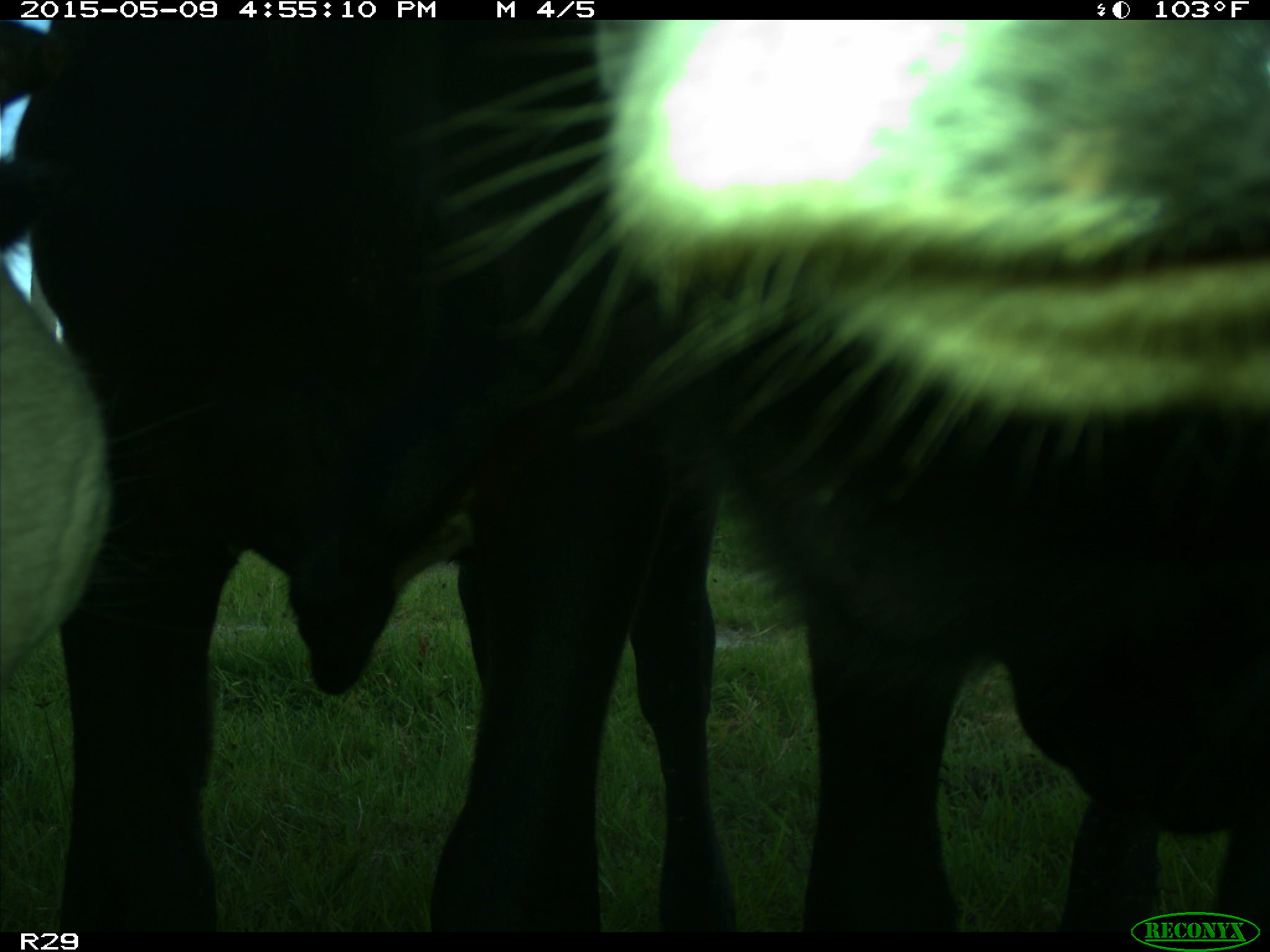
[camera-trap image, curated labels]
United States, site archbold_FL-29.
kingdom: Animalia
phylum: Chordata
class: Mammalia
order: Artiodactyla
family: Bovidae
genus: Bos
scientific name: Bos taurus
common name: domestic cow